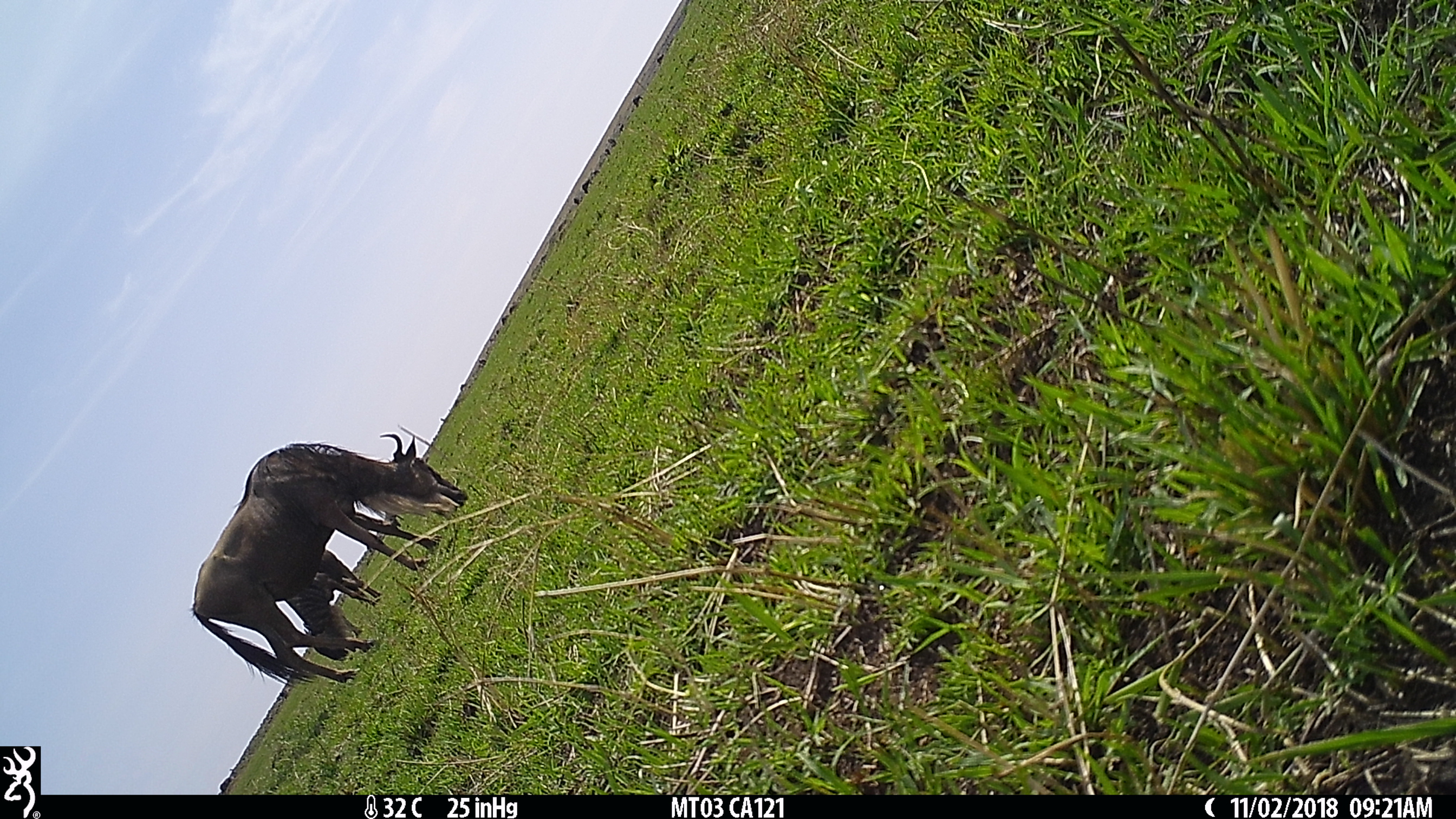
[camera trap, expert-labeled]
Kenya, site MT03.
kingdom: Animalia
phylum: Chordata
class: Mammalia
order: Artiodactyla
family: Bovidae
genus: Connochaetes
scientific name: Connochaetes taurinus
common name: blue wildebeest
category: wildebeest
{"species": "wildebeest (blue wildebeest) (Connochaetes taurinus)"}